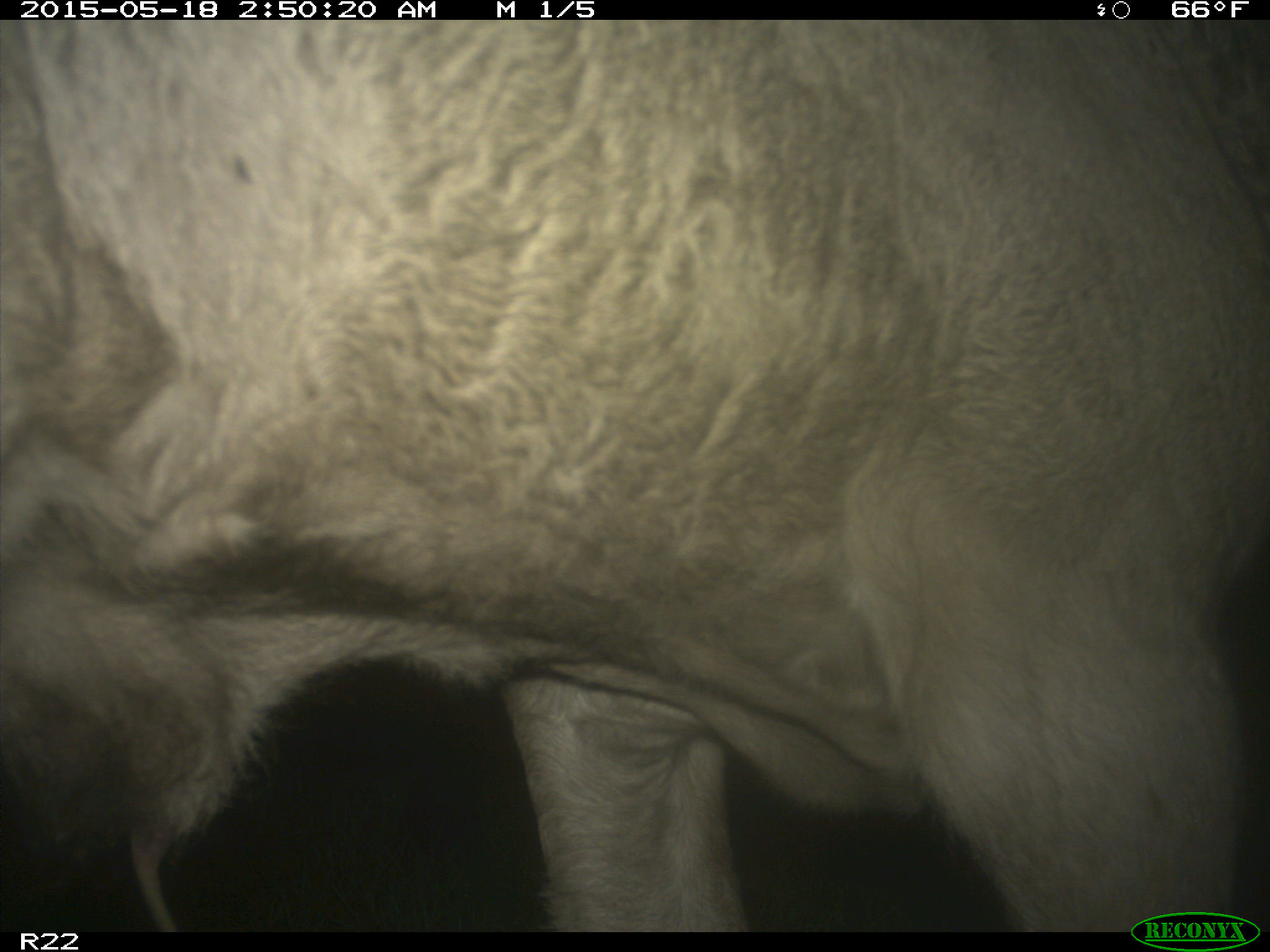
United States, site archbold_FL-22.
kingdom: Animalia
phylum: Chordata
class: Mammalia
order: Artiodactyla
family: Bovidae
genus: Bos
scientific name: Bos taurus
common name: domestic cow